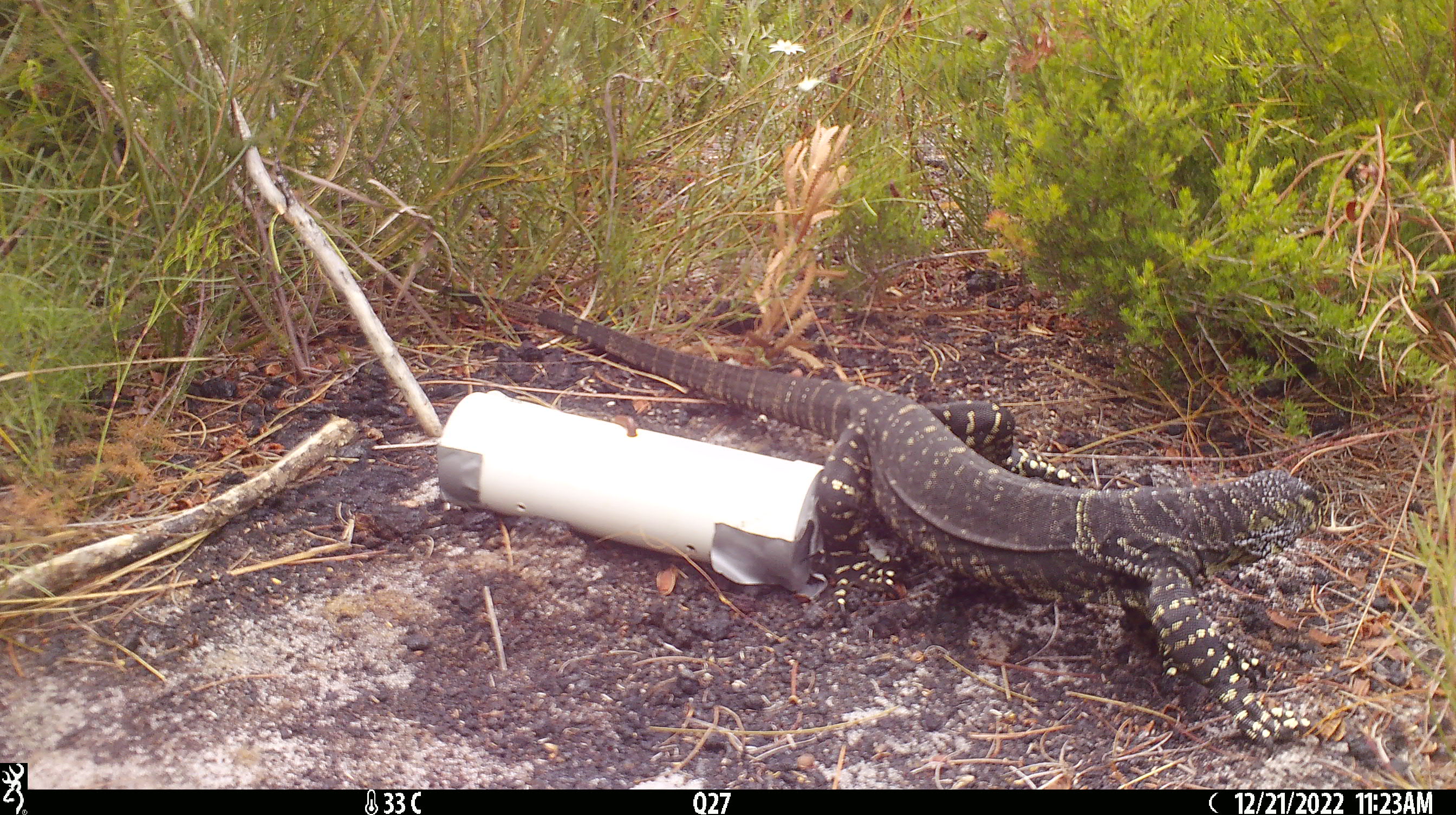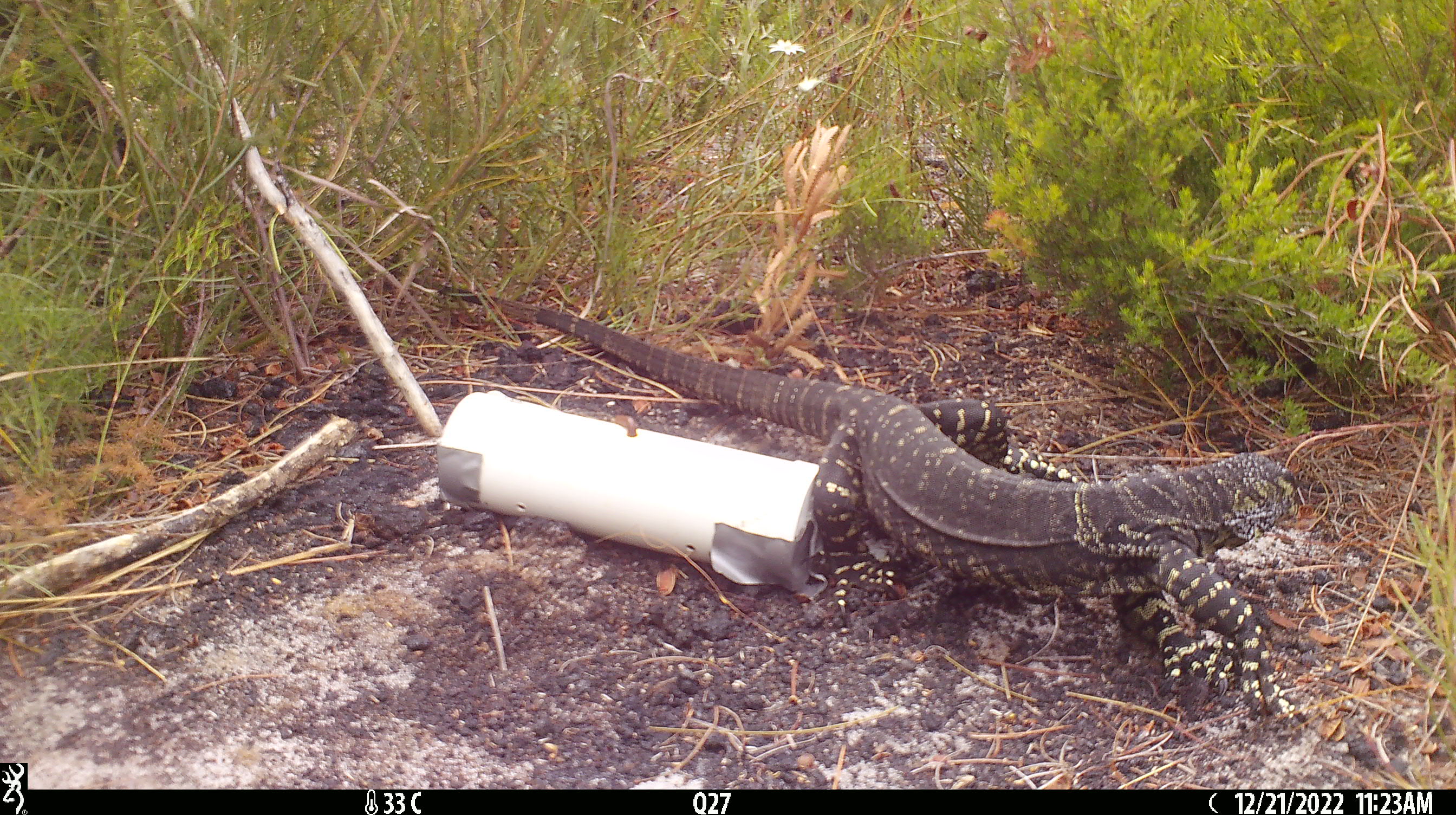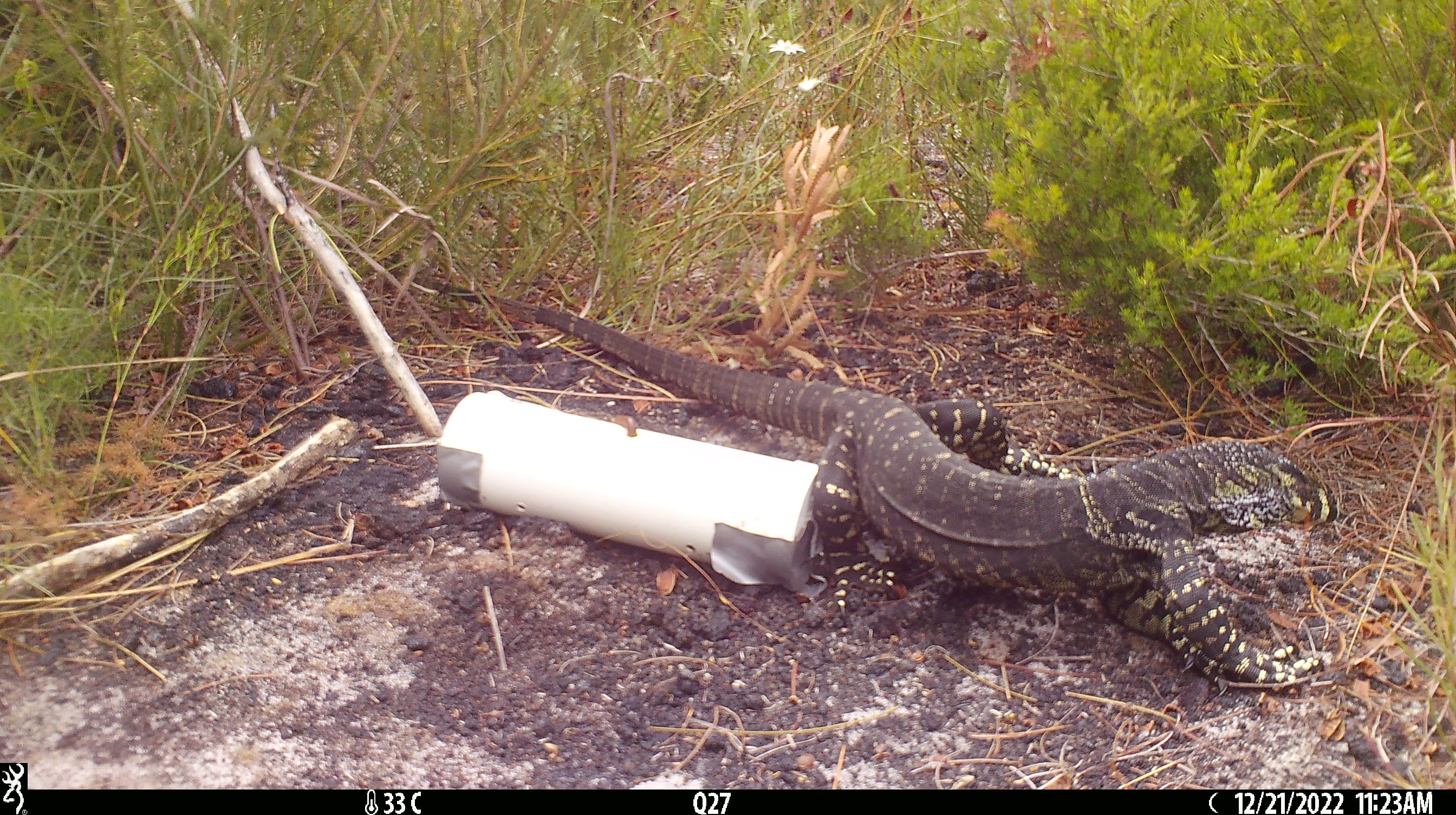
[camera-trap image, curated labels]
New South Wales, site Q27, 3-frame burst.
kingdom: Animalia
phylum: Chordata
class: Reptilia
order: Squamata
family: Varanidae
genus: Varanus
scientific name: Varanus varius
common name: lace monitor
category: goanna